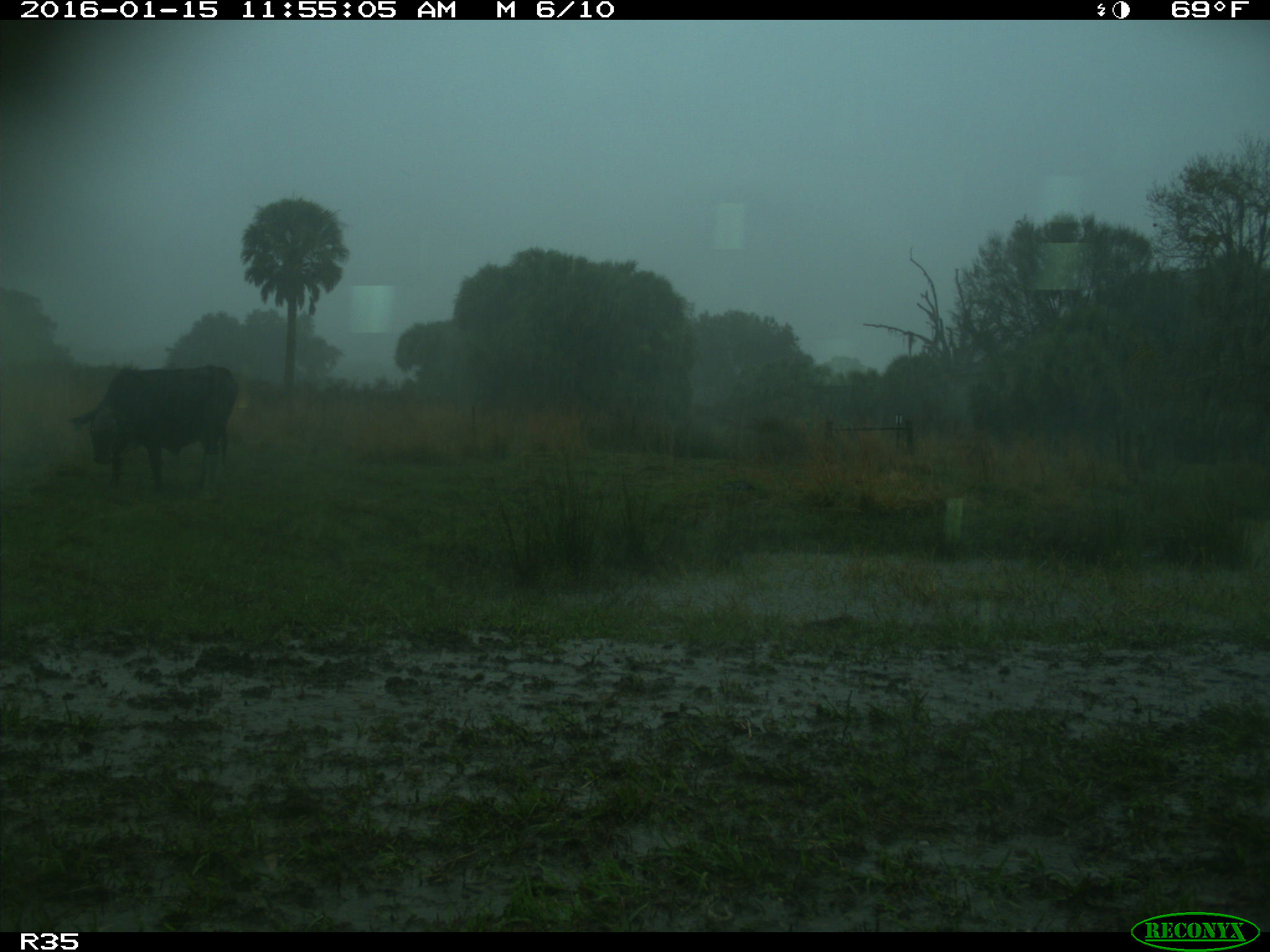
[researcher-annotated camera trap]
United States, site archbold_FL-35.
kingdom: Animalia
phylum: Chordata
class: Mammalia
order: Artiodactyla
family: Bovidae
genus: Bos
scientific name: Bos taurus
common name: domestic cow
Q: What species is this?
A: Bos taurus (domestic cow).